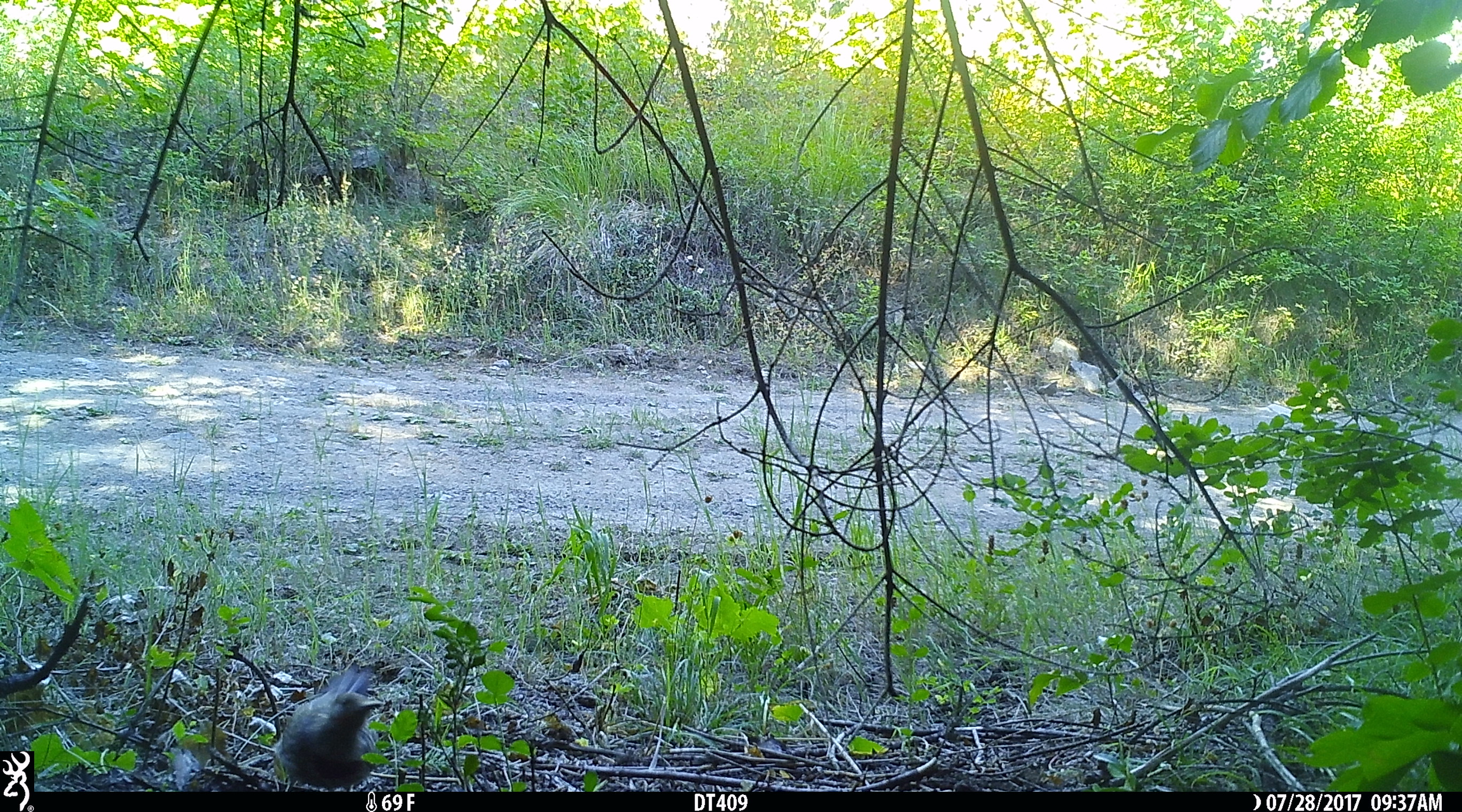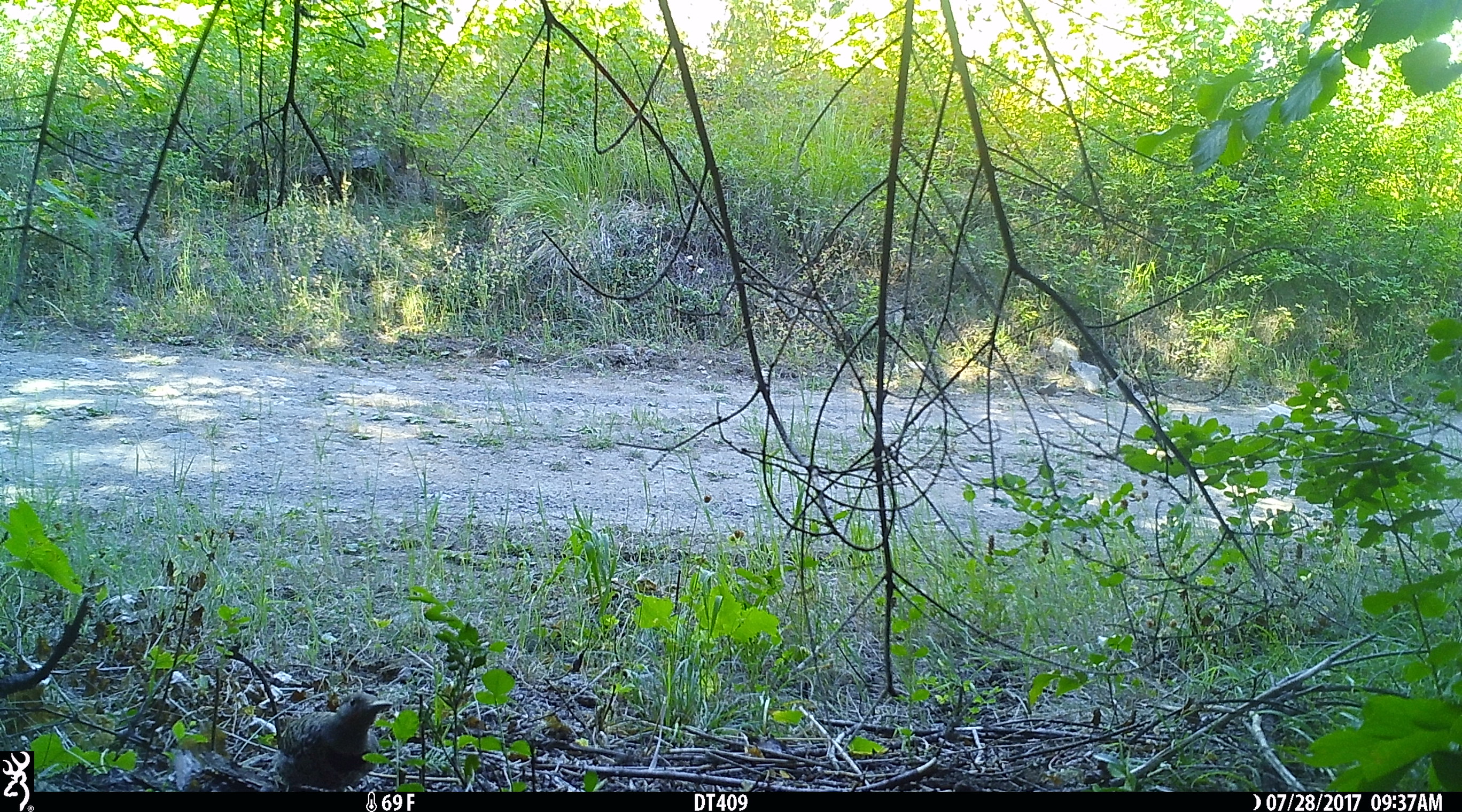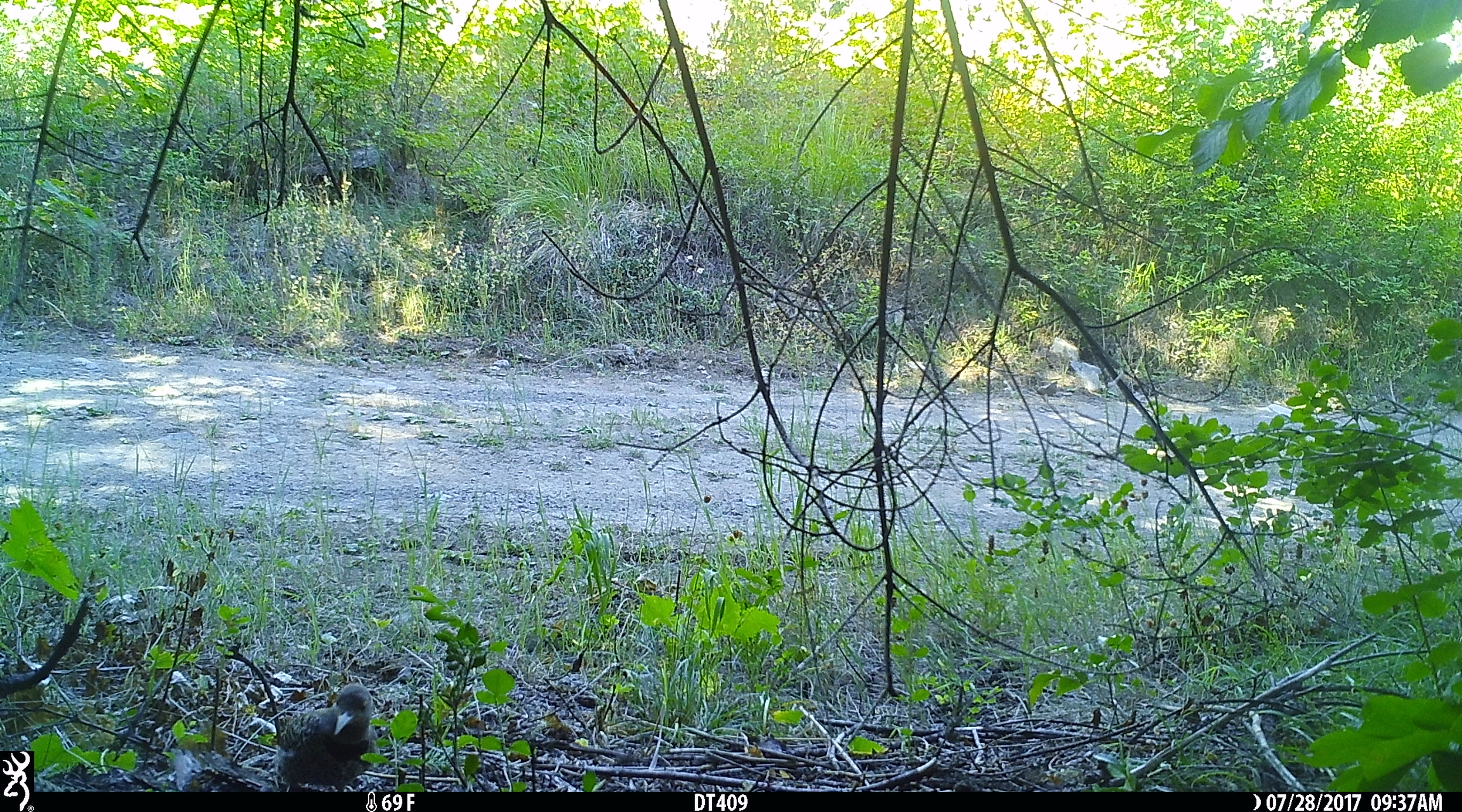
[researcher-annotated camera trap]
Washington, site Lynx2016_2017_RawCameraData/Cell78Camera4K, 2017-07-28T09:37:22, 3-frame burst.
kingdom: Animalia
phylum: Chordata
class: Aves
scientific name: Aves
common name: birds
Aves (birds). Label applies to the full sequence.